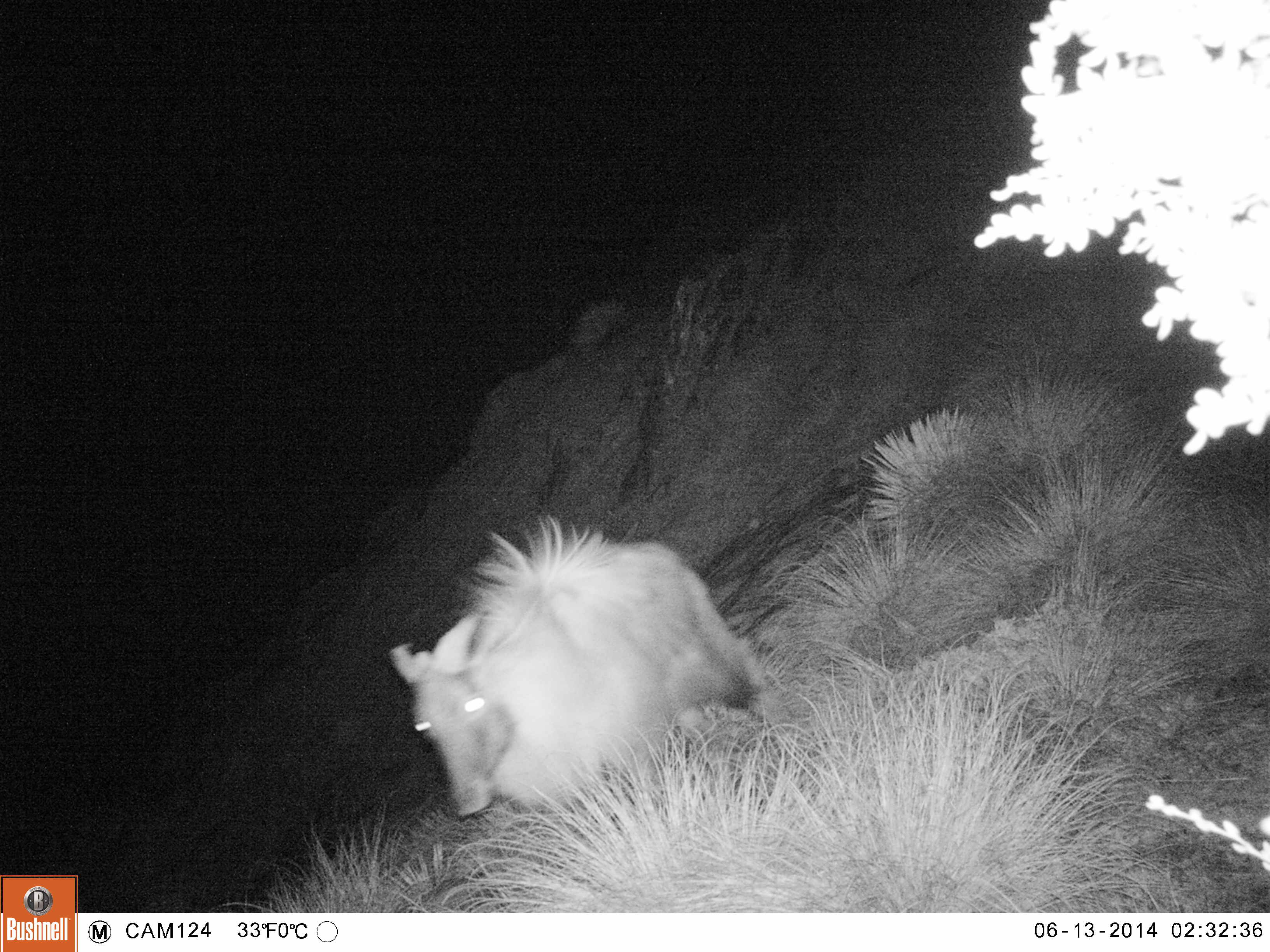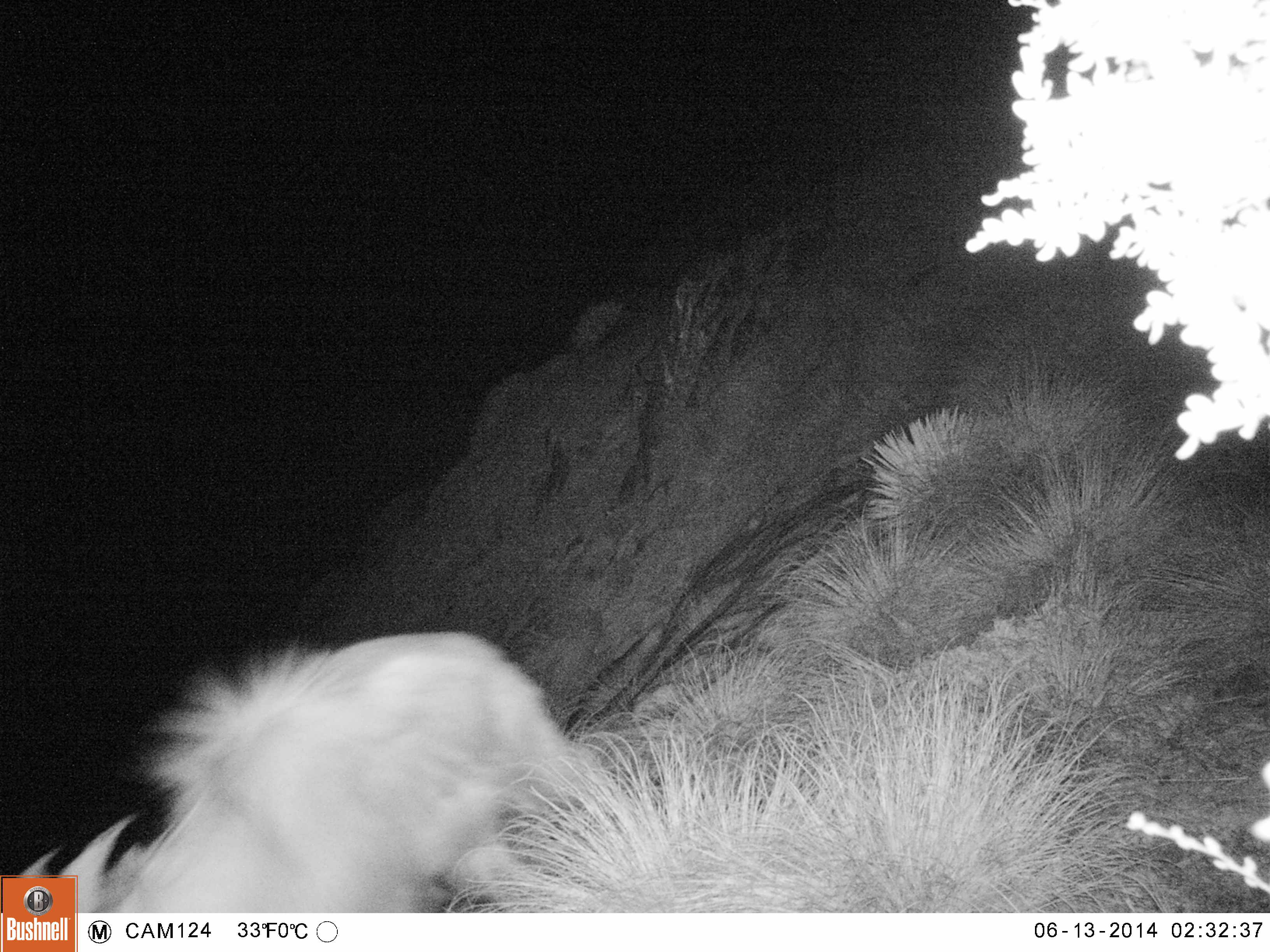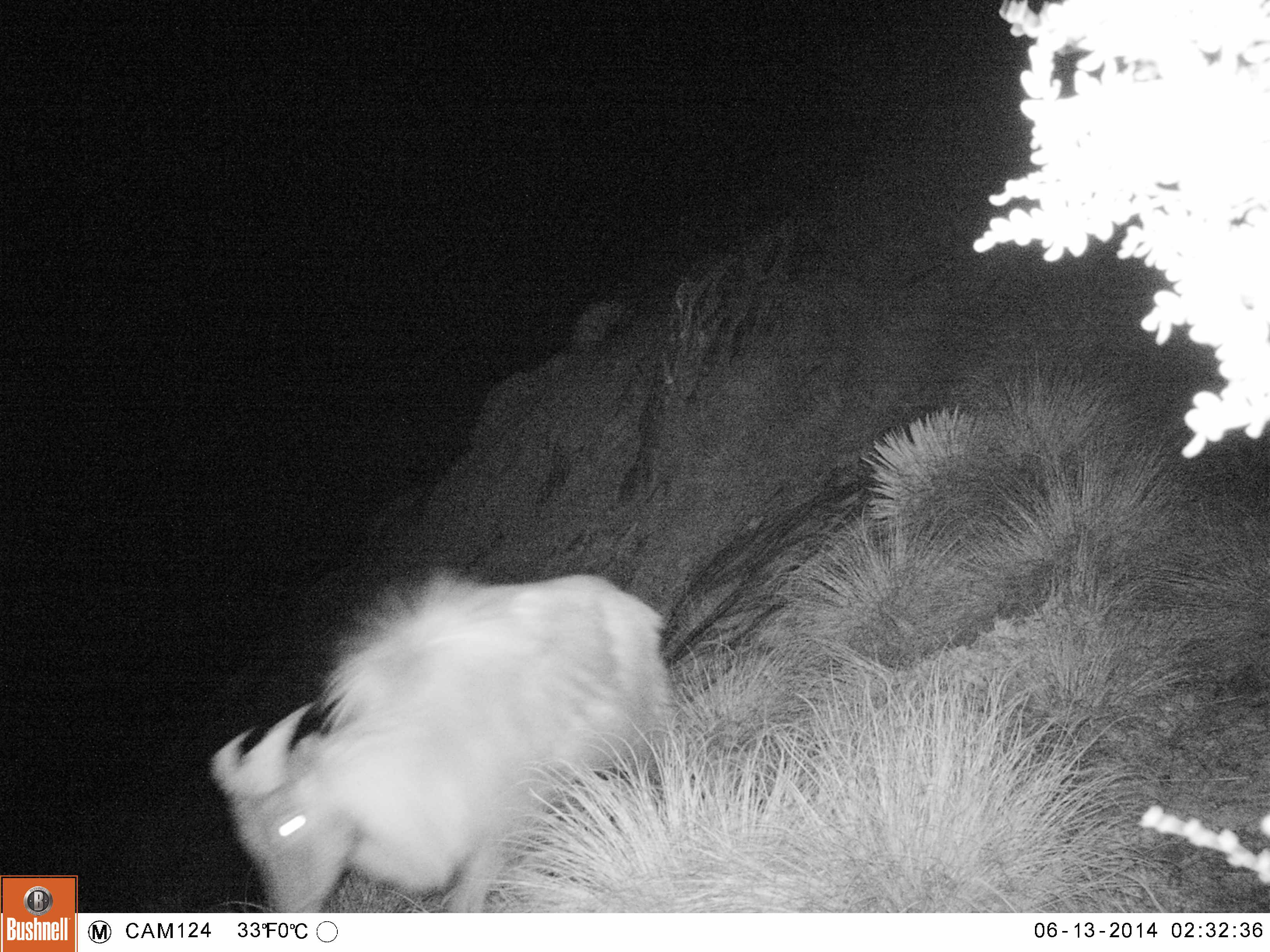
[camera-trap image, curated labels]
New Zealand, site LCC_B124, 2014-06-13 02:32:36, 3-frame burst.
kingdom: Animalia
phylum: Chordata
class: Mammalia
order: Artiodactyla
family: Bovidae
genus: Nilgiritragus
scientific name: Nilgiritragus hylocrius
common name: tahr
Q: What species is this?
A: Tahr (Nilgiritragus hylocrius).